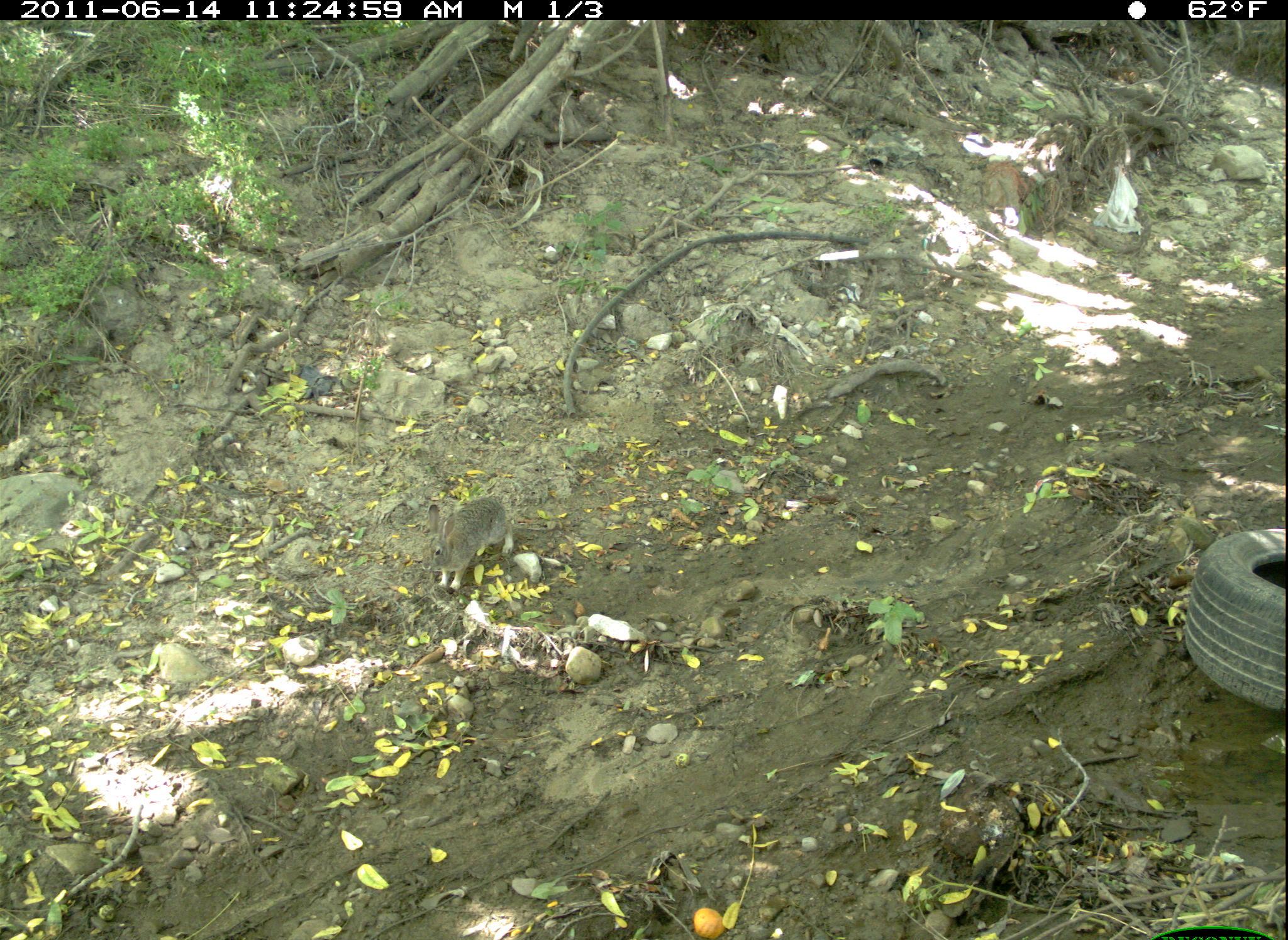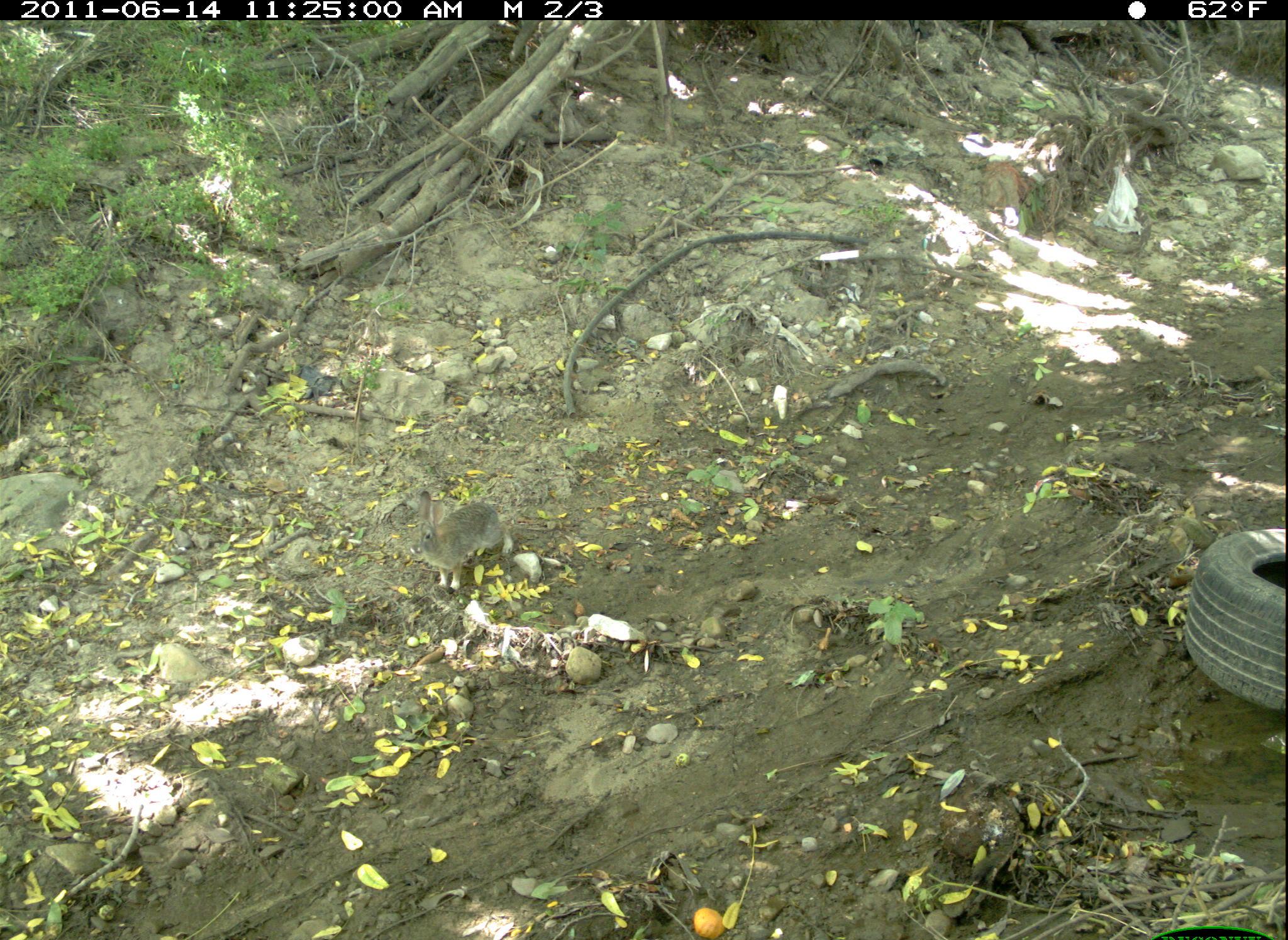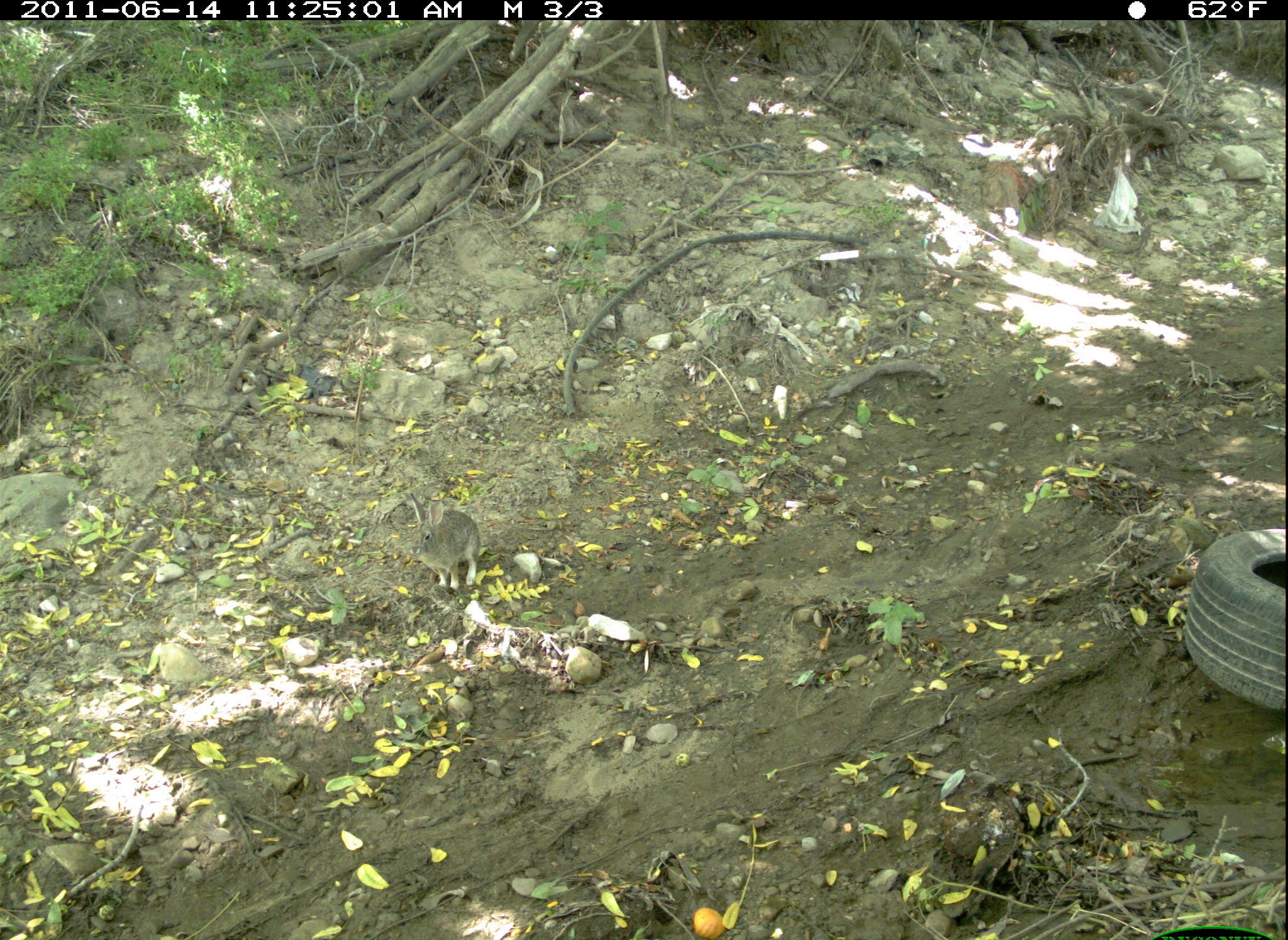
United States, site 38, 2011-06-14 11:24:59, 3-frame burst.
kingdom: Animalia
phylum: Chordata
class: Mammalia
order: Lagomorpha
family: Leporidae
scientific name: Leporidae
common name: rabbits and hares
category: rabbit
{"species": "rabbit (rabbits and hares) (Leporidae)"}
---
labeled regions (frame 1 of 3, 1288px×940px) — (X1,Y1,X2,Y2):
rabbit: (415,482,530,614)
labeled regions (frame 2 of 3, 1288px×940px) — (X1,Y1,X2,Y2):
rabbit: (390,480,528,581)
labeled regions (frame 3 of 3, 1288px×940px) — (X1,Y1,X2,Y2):
rabbit: (396,493,493,604)